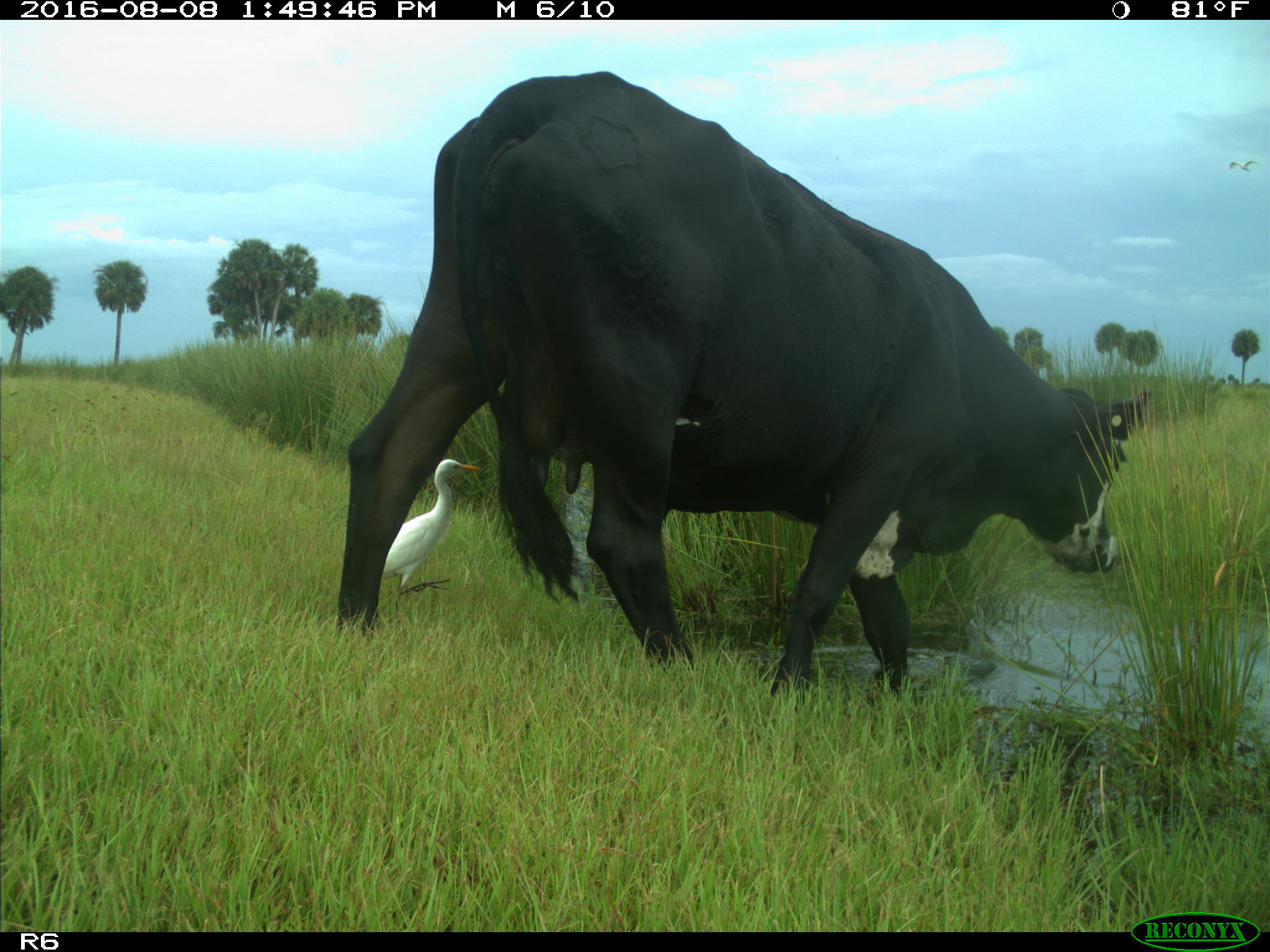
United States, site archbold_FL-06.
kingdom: Animalia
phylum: Chordata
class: Mammalia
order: Artiodactyla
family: Bovidae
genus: Bos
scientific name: Bos taurus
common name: domestic cow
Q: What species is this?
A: Bos taurus (domestic cow).